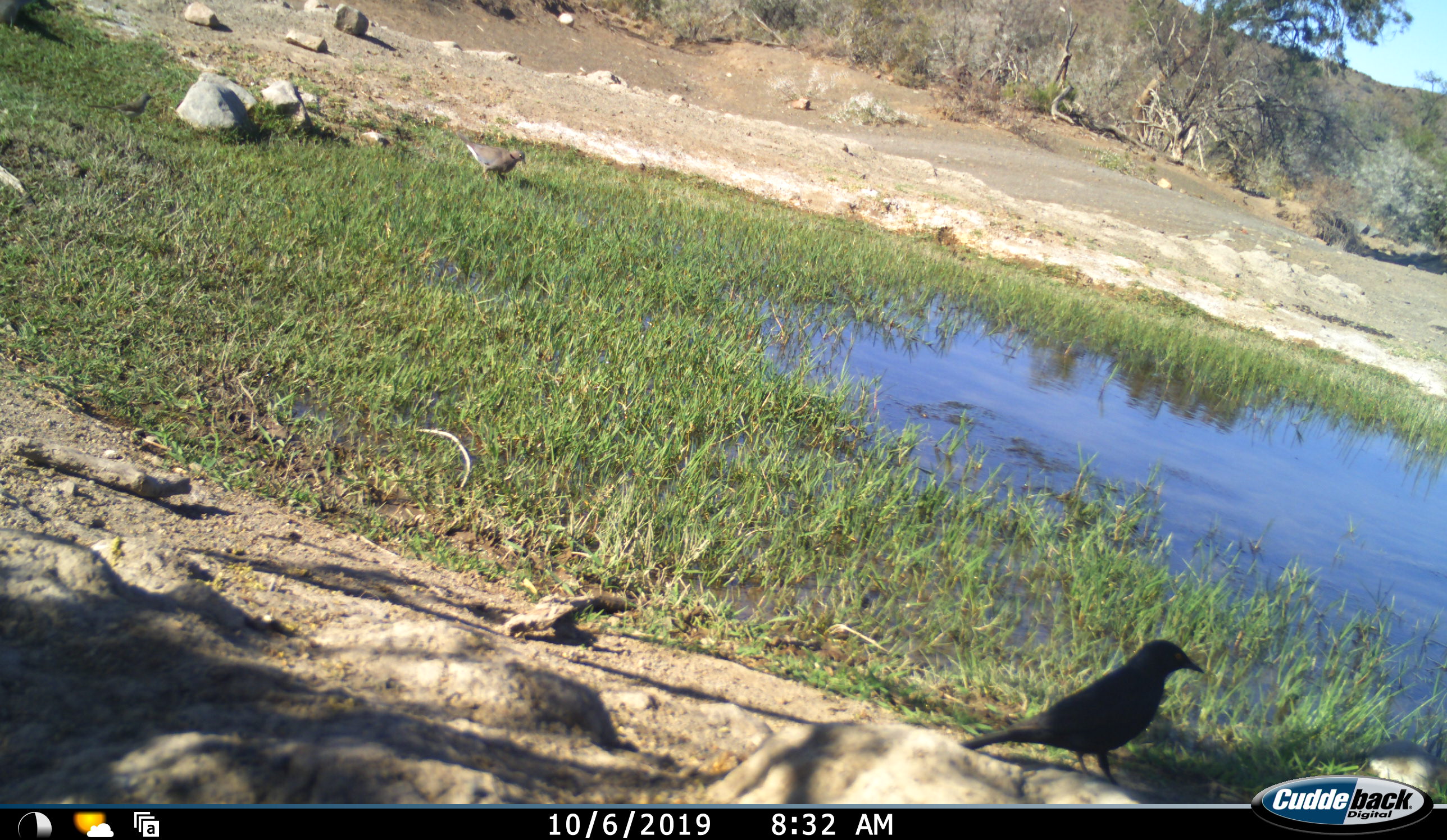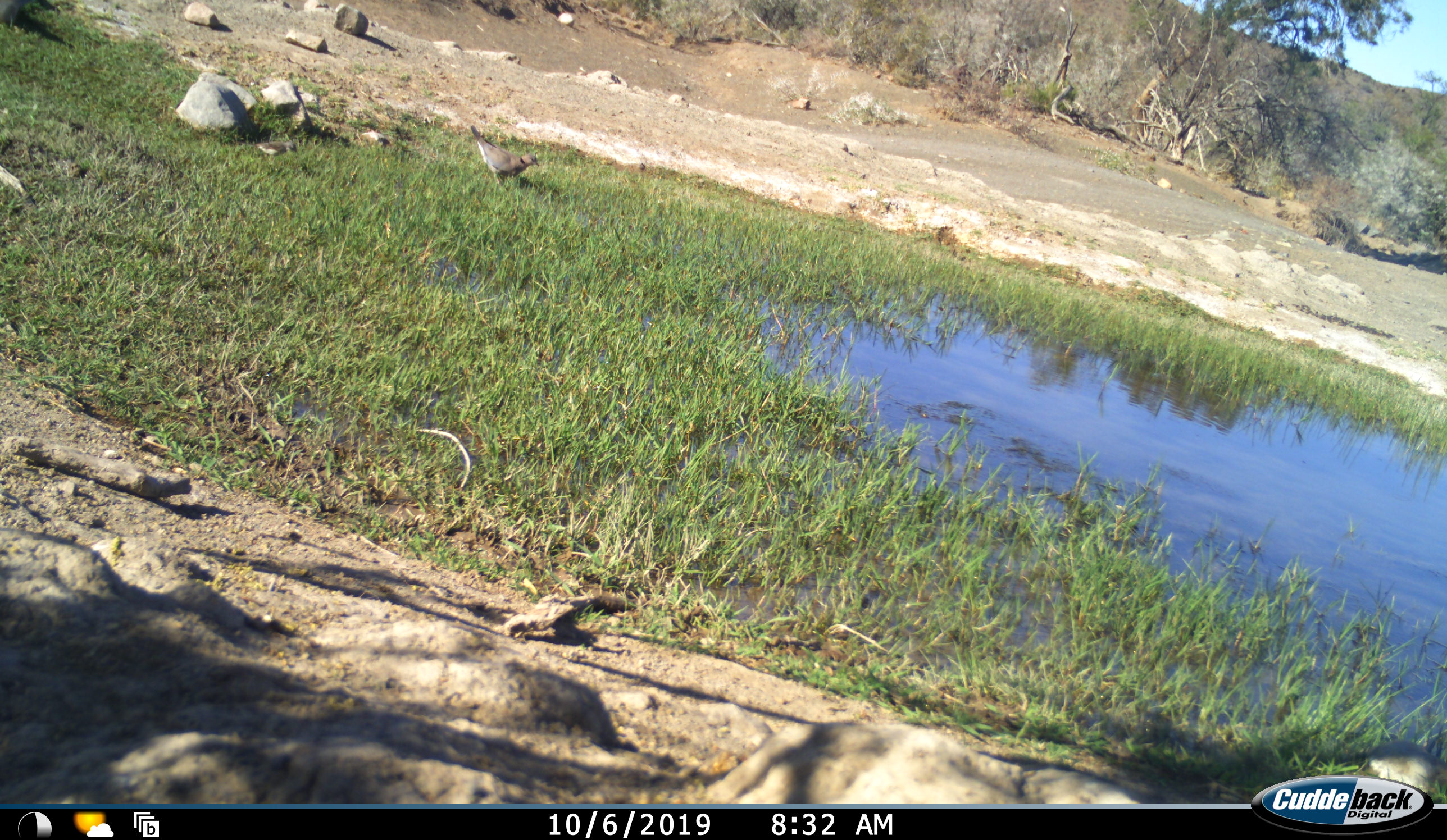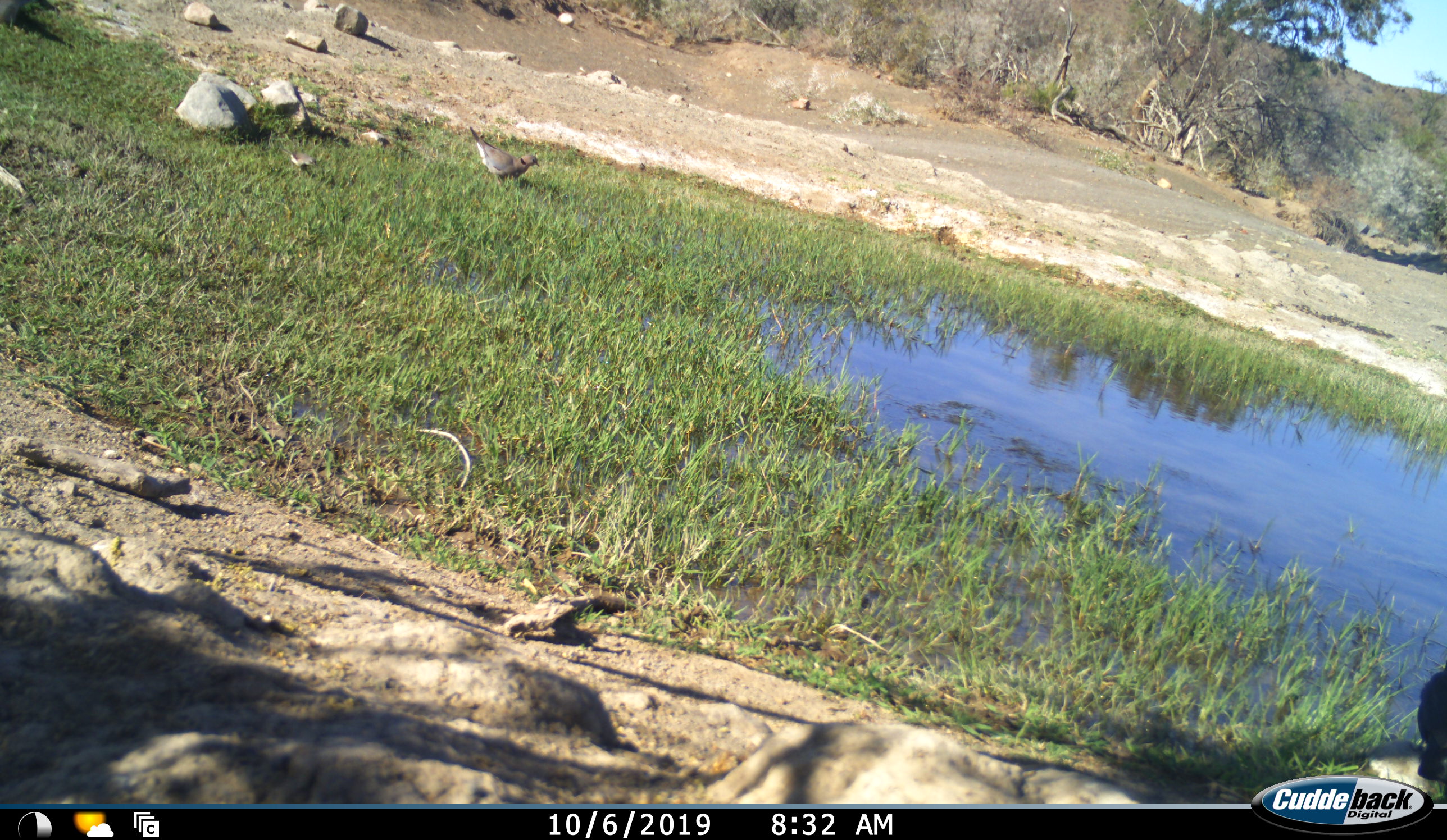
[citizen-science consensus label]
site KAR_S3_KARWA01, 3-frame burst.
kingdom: Animalia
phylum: Chordata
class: Aves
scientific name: Aves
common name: bird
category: birdother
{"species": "birdother (bird) (Aves)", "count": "3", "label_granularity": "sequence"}